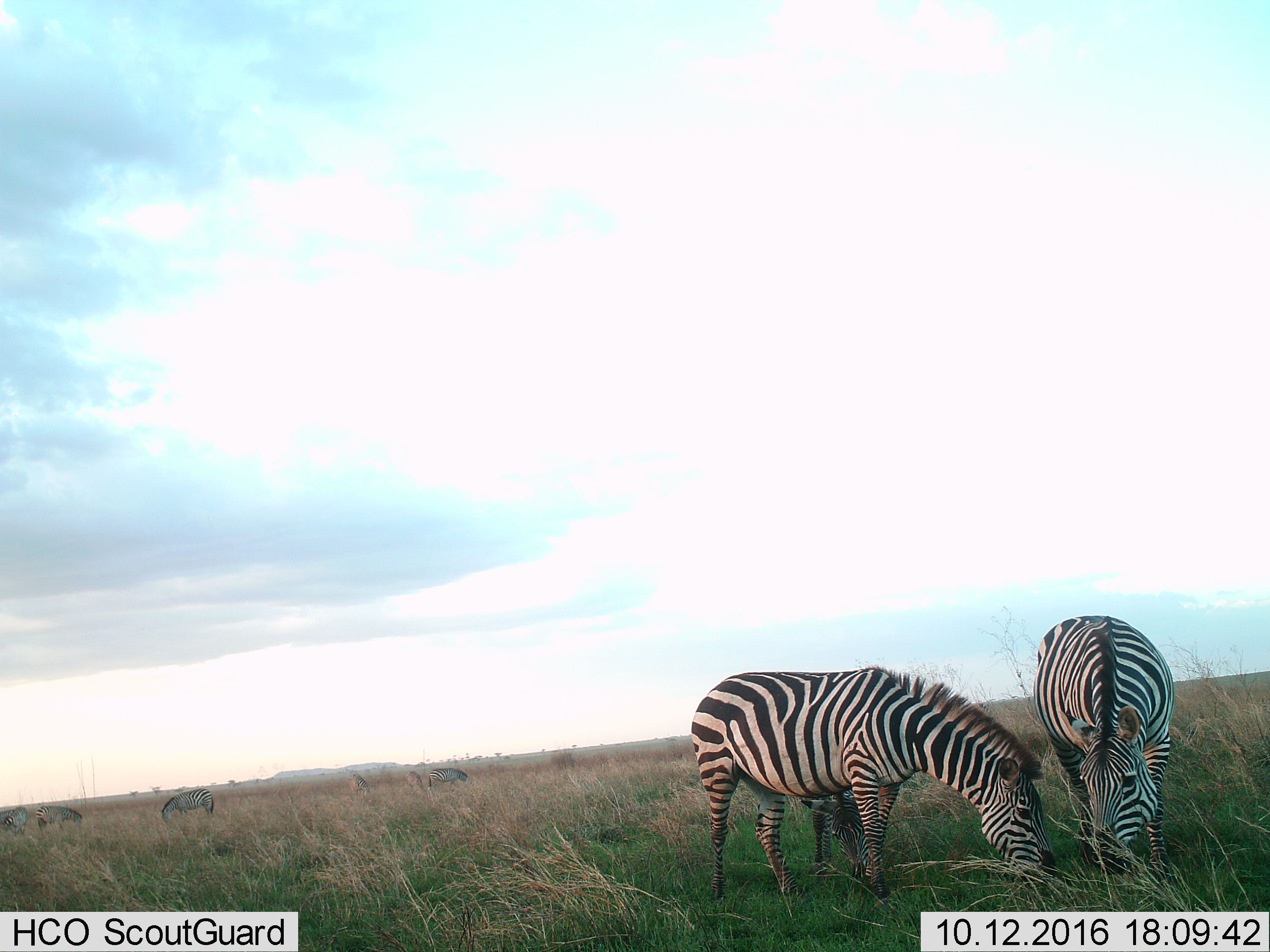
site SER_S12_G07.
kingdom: Animalia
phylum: Chordata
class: Mammalia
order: Perissodactyla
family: Equidae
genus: Equus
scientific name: Equus quagga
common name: plains zebra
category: zebraplains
Zebraplains (plains zebra) (Equus quagga), count 8. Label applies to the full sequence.